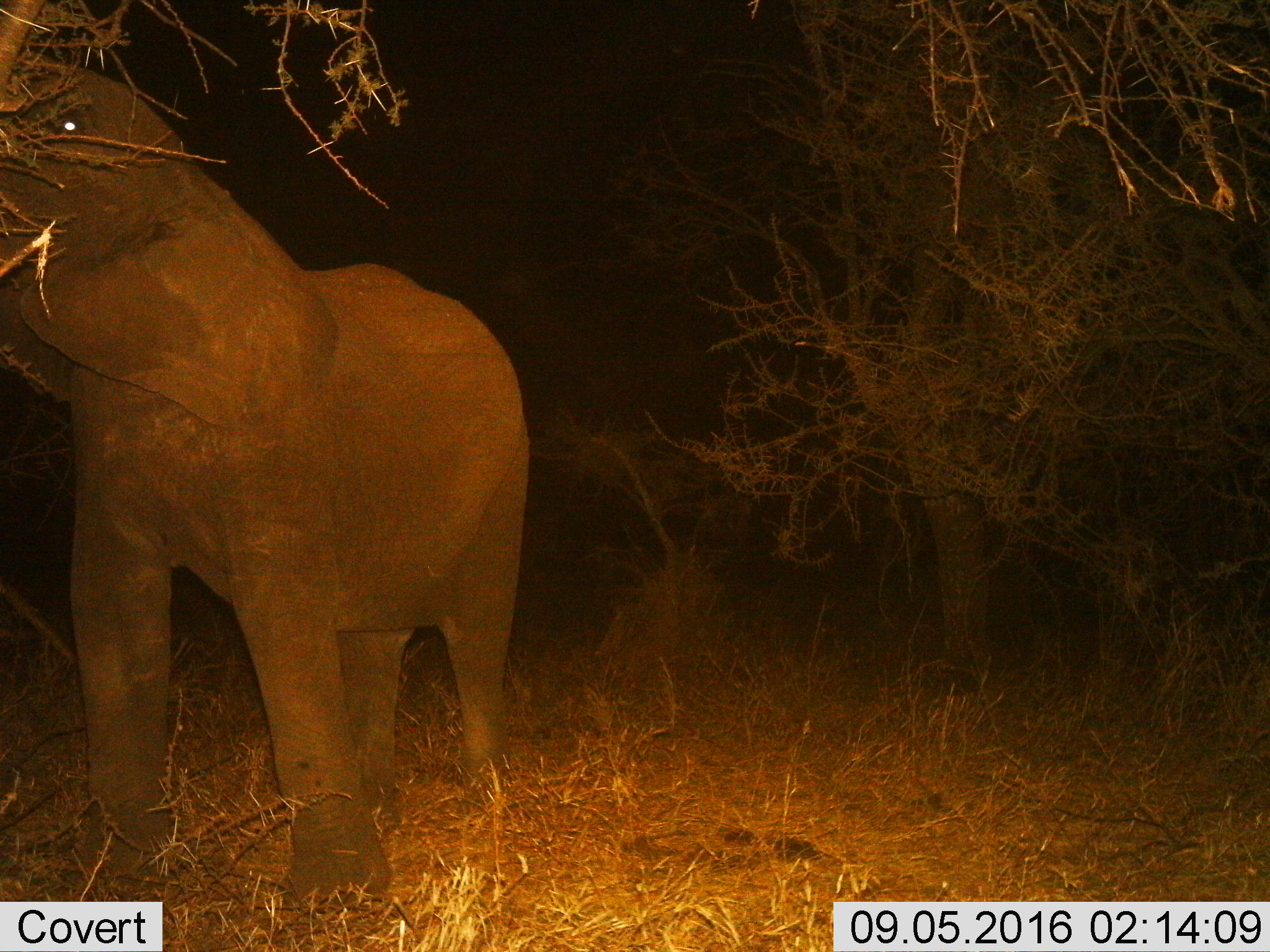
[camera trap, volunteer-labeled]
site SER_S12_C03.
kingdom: Animalia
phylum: Chordata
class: Mammalia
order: Proboscidea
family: Elephantidae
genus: Loxodonta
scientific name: Loxodonta africana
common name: african bush elephant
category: elephant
Elephant (african bush elephant) (Loxodonta africana), count 1. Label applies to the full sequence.